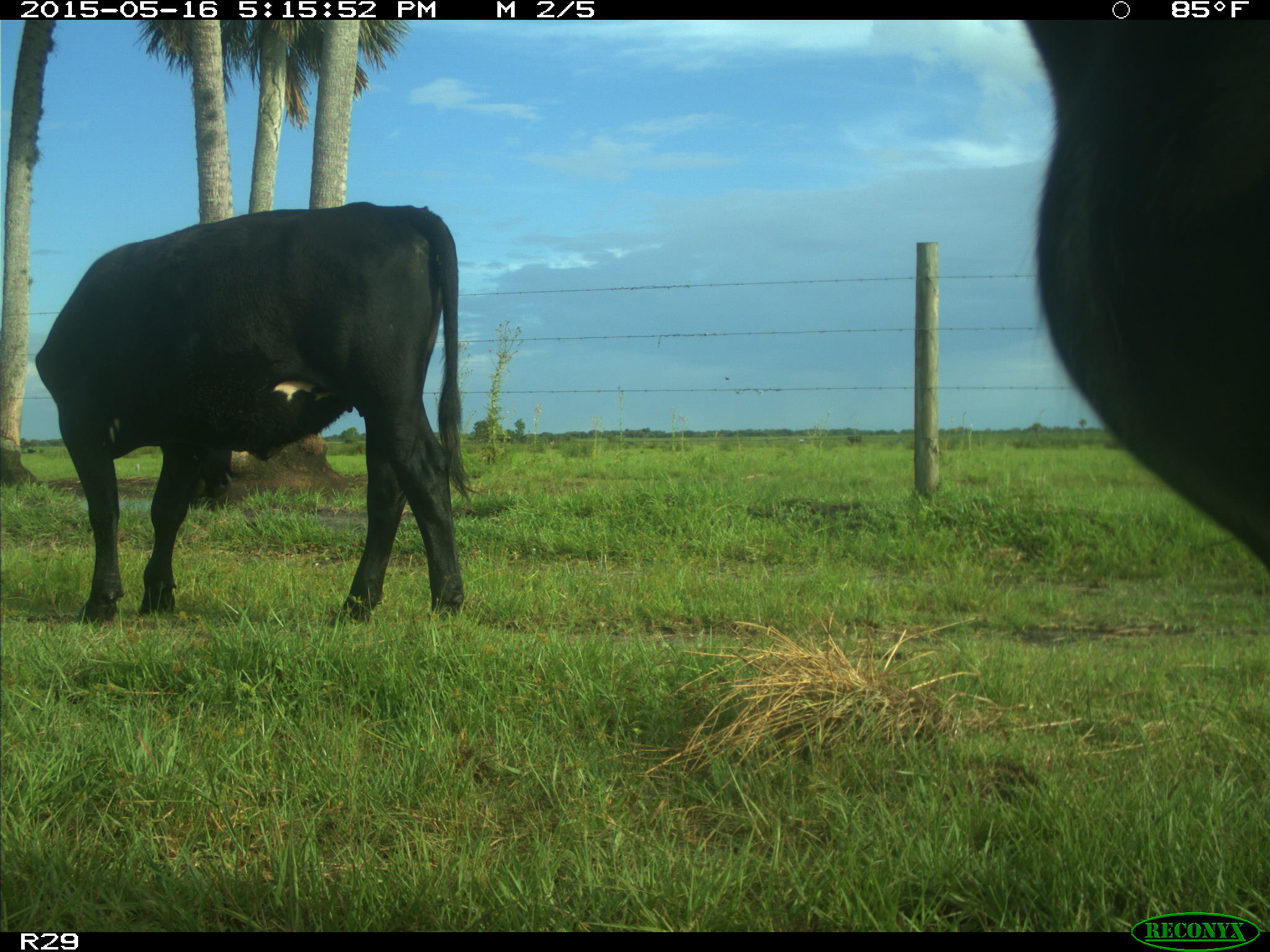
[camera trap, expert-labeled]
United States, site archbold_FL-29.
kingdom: Animalia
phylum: Chordata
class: Mammalia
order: Artiodactyla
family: Bovidae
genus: Bos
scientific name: Bos taurus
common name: domestic cow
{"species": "Bos taurus (domestic cow)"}